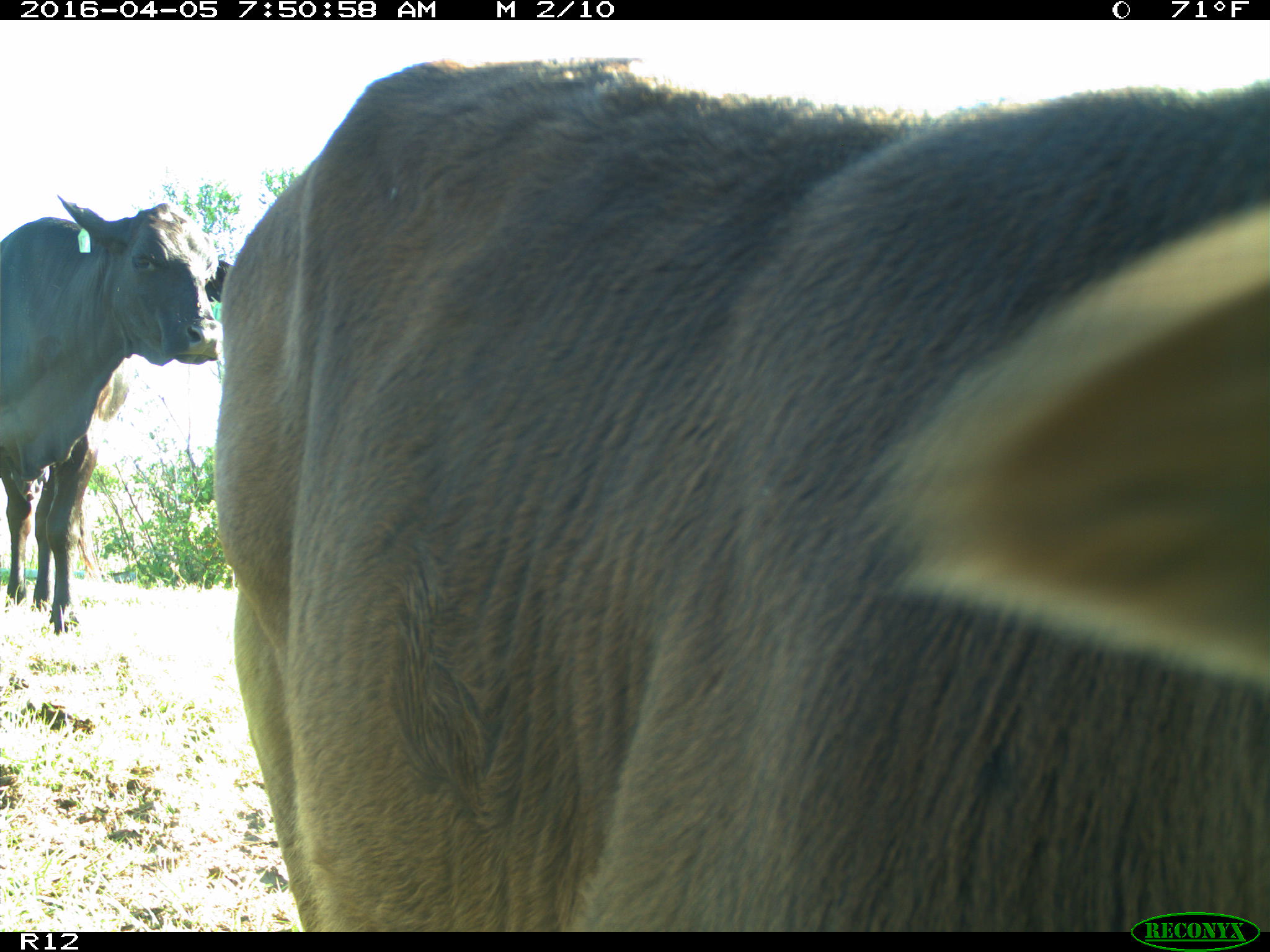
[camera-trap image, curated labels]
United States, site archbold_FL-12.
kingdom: Animalia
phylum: Chordata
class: Mammalia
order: Artiodactyla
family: Bovidae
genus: Bos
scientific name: Bos taurus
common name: domestic cow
Bos taurus (domestic cow).